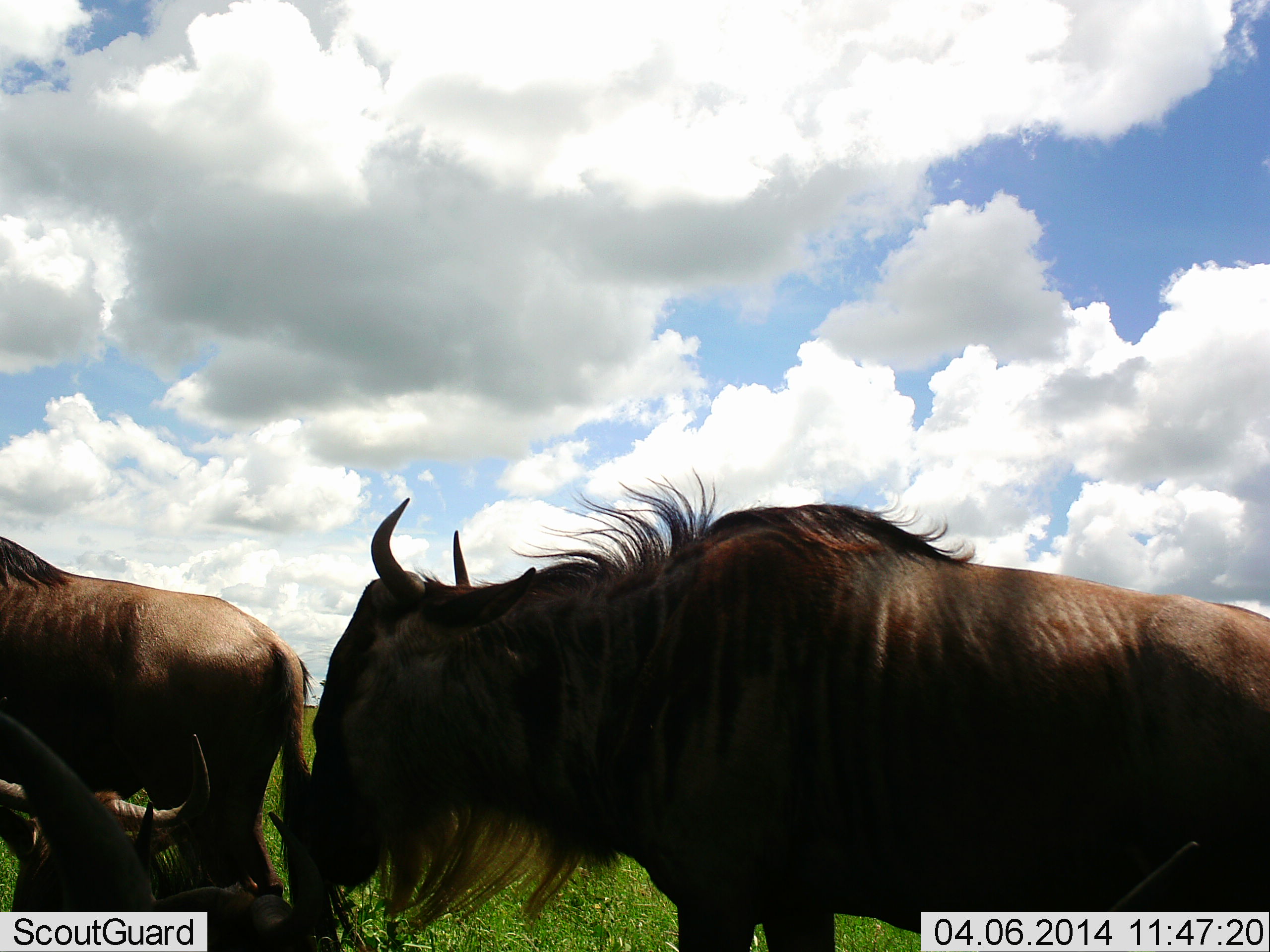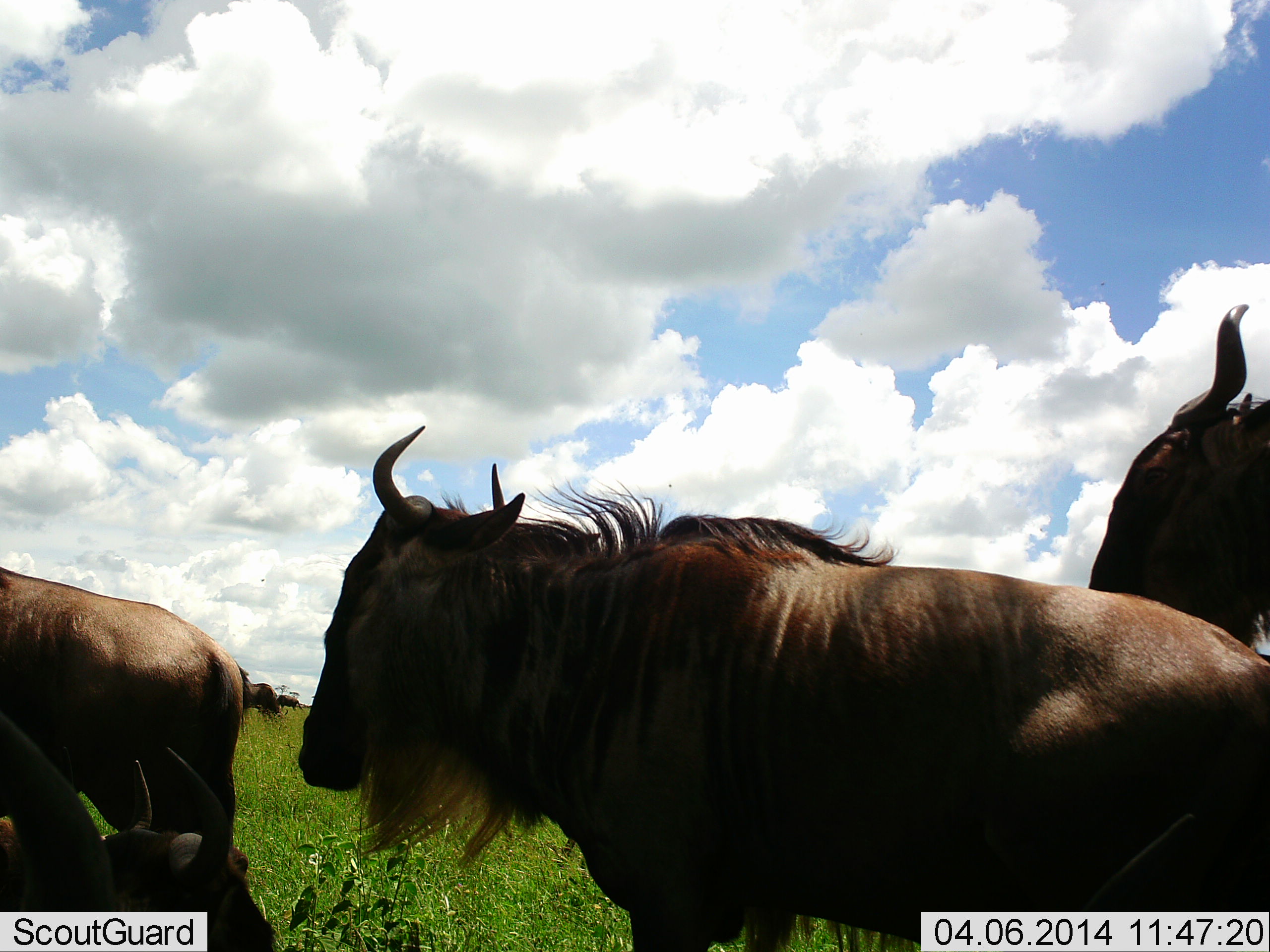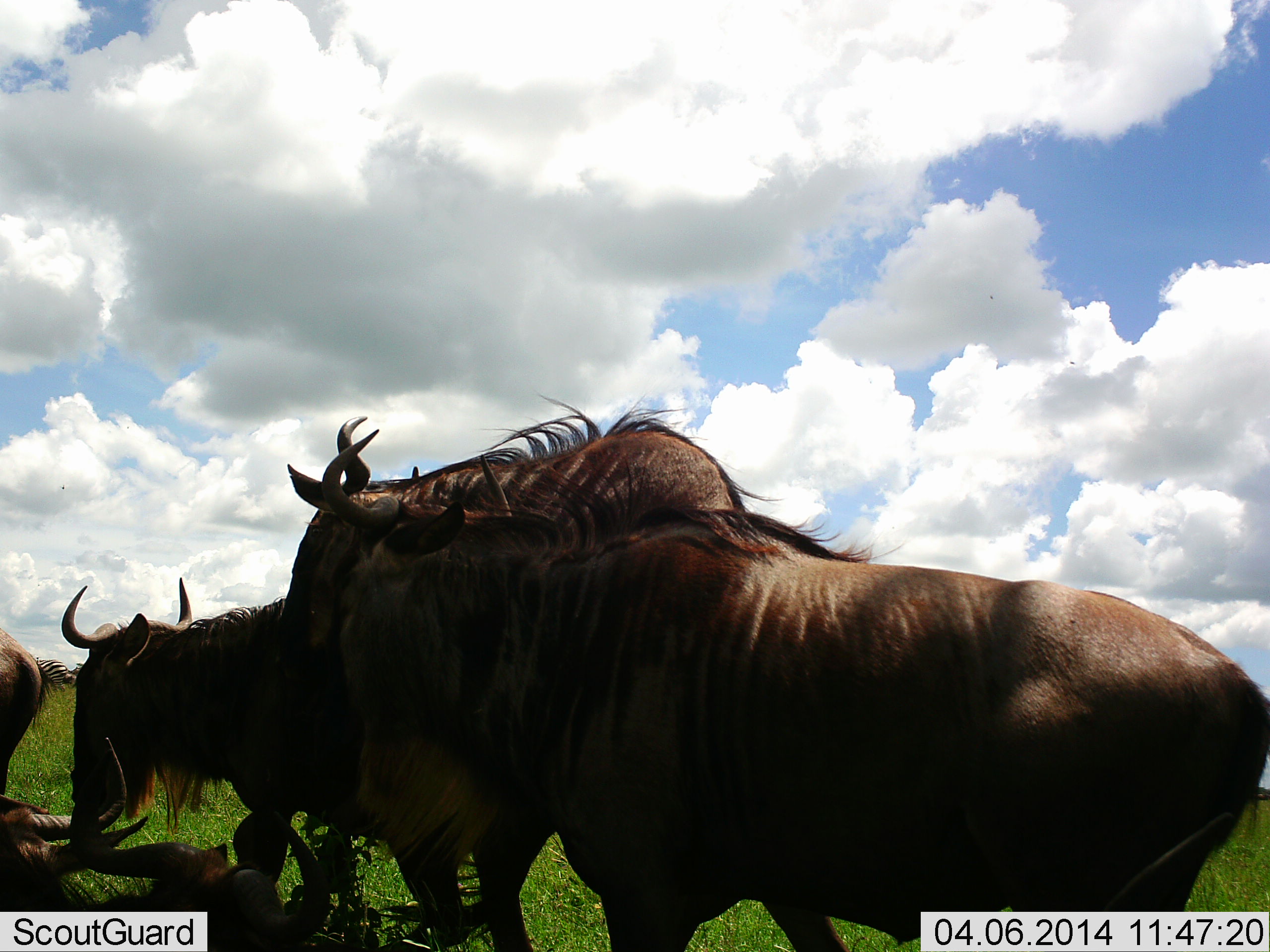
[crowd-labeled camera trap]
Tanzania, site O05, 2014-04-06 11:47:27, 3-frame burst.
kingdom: Animalia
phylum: Chordata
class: Mammalia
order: Artiodactyla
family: Bovidae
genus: Connochaetes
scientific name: Connochaetes taurinus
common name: blue wildebeest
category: wildebeest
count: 5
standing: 50%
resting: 10%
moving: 70%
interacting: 10%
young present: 0%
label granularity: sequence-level